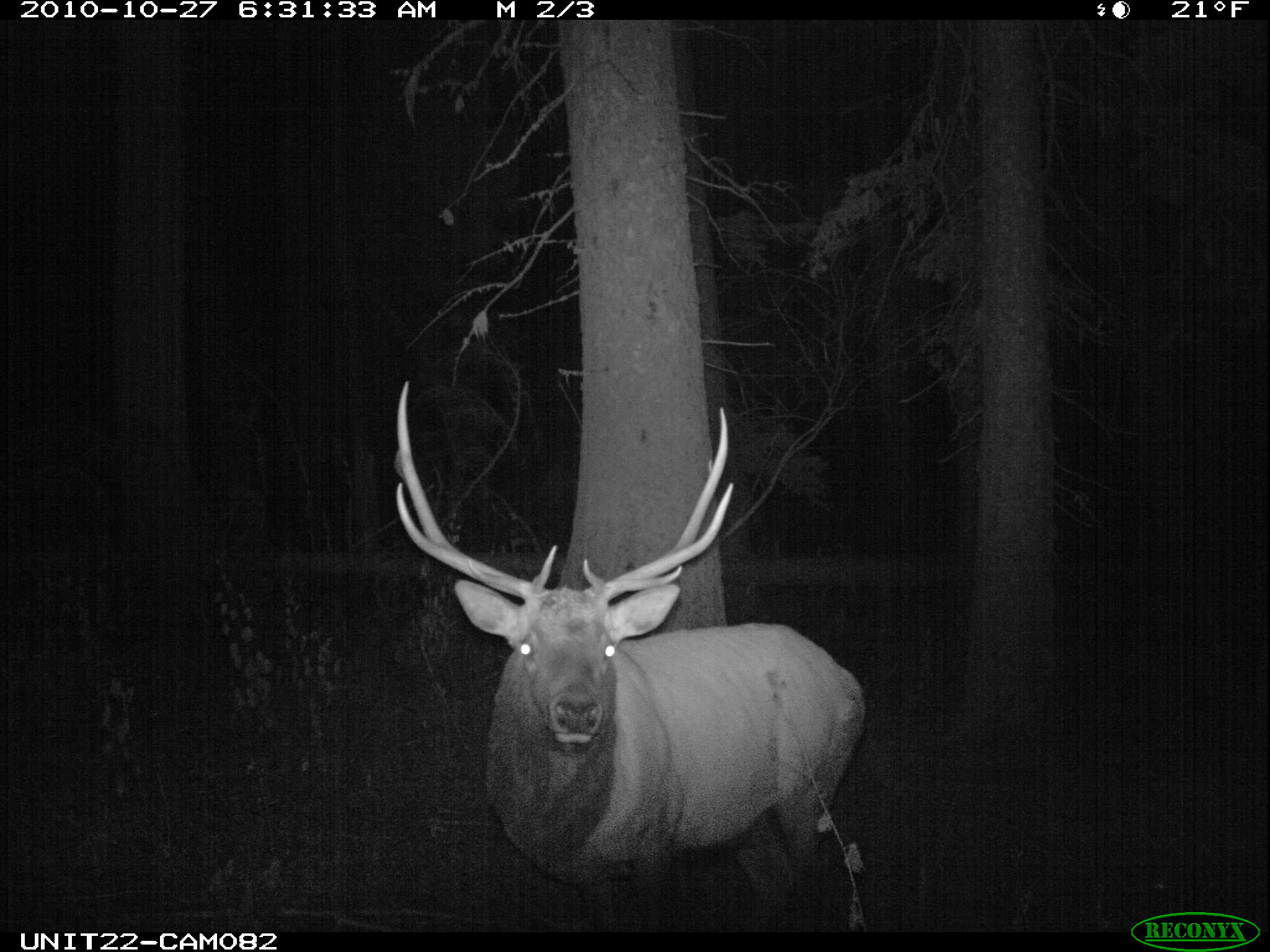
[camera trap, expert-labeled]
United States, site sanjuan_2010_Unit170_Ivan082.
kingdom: Animalia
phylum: Chordata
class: Mammalia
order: Artiodactyla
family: Cervidae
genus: Cervus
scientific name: Cervus elaphus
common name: red deer